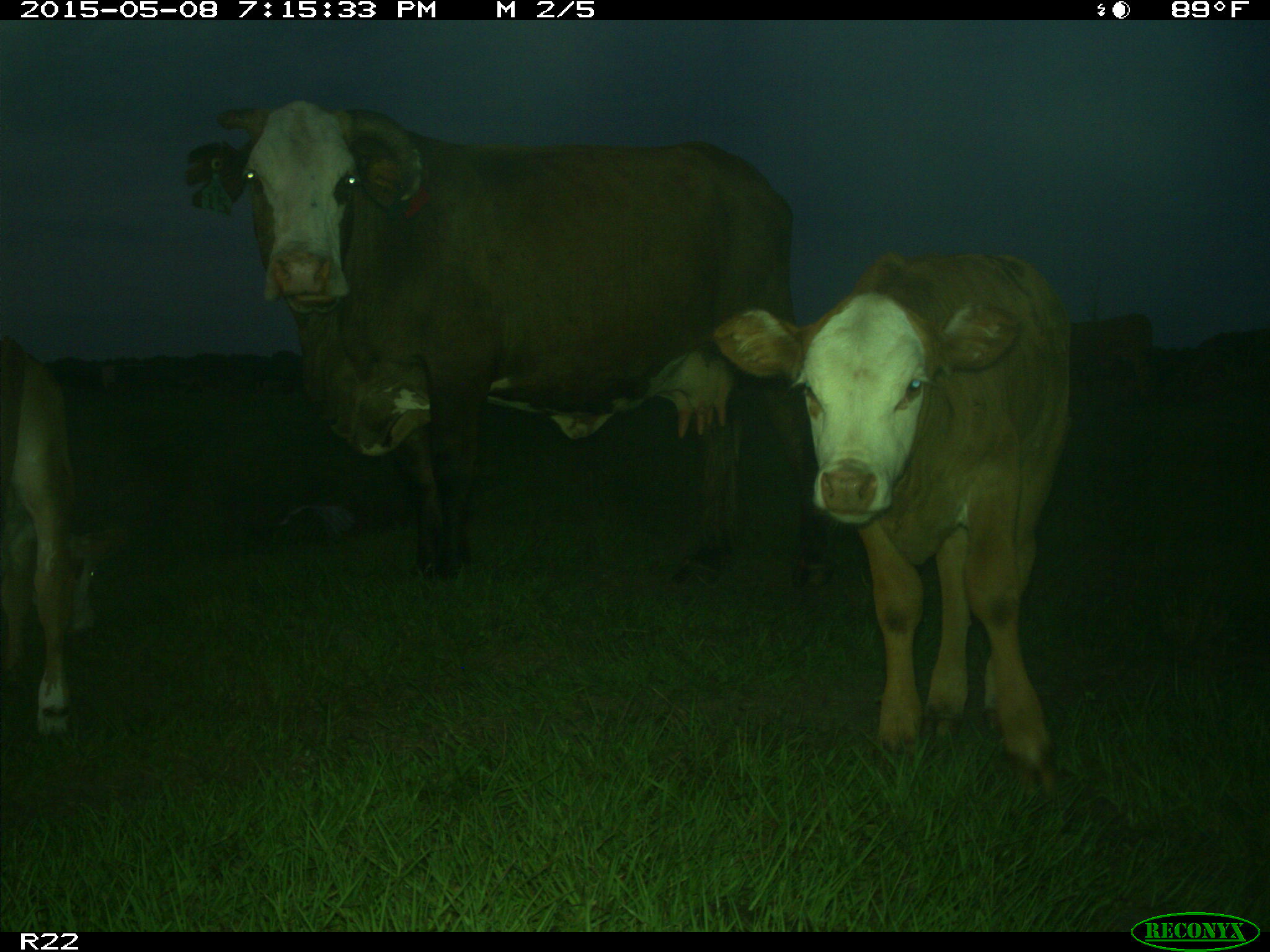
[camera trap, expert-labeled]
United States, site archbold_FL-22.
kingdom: Animalia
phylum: Chordata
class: Mammalia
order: Artiodactyla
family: Bovidae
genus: Bos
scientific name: Bos taurus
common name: domestic cow